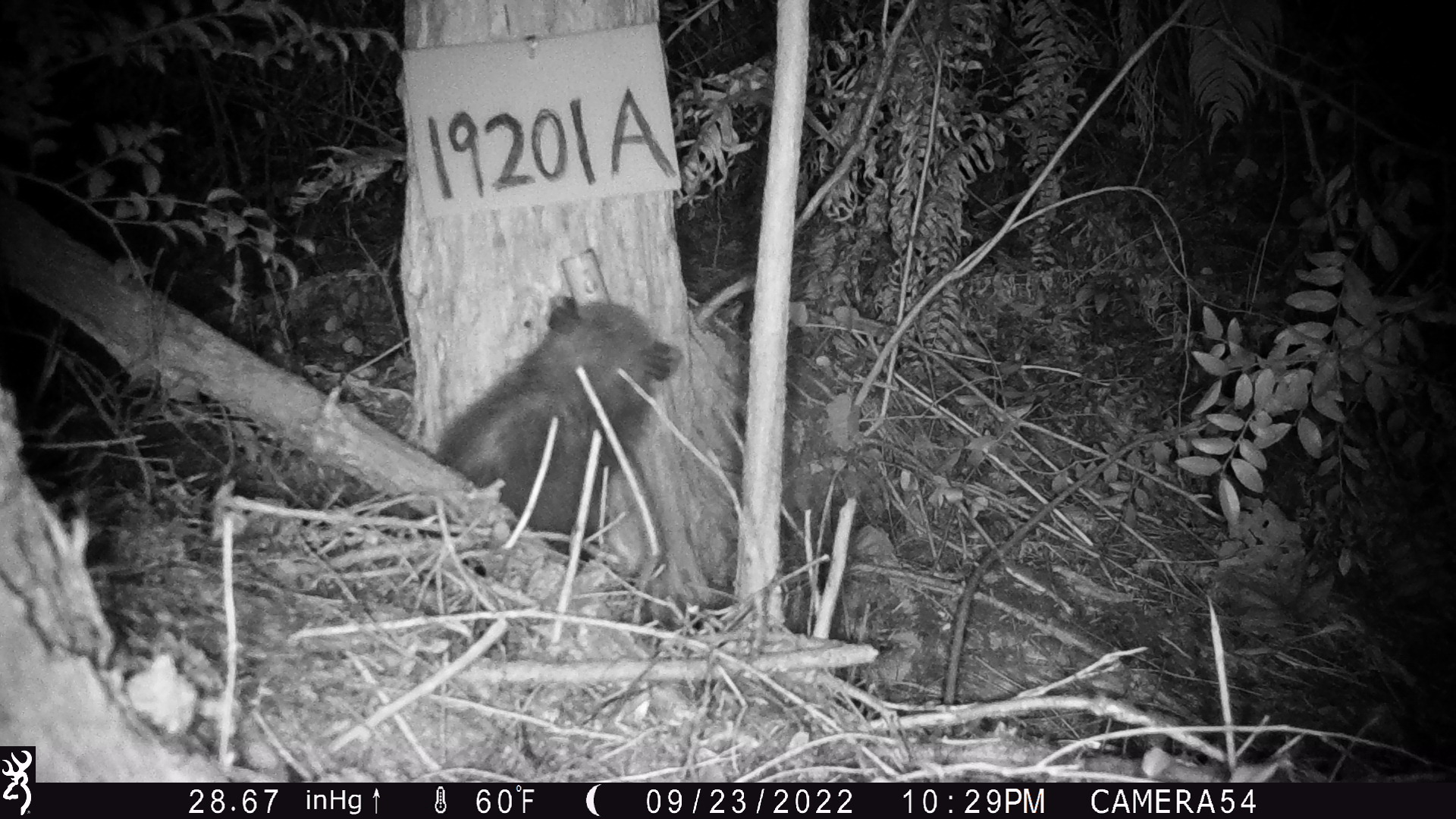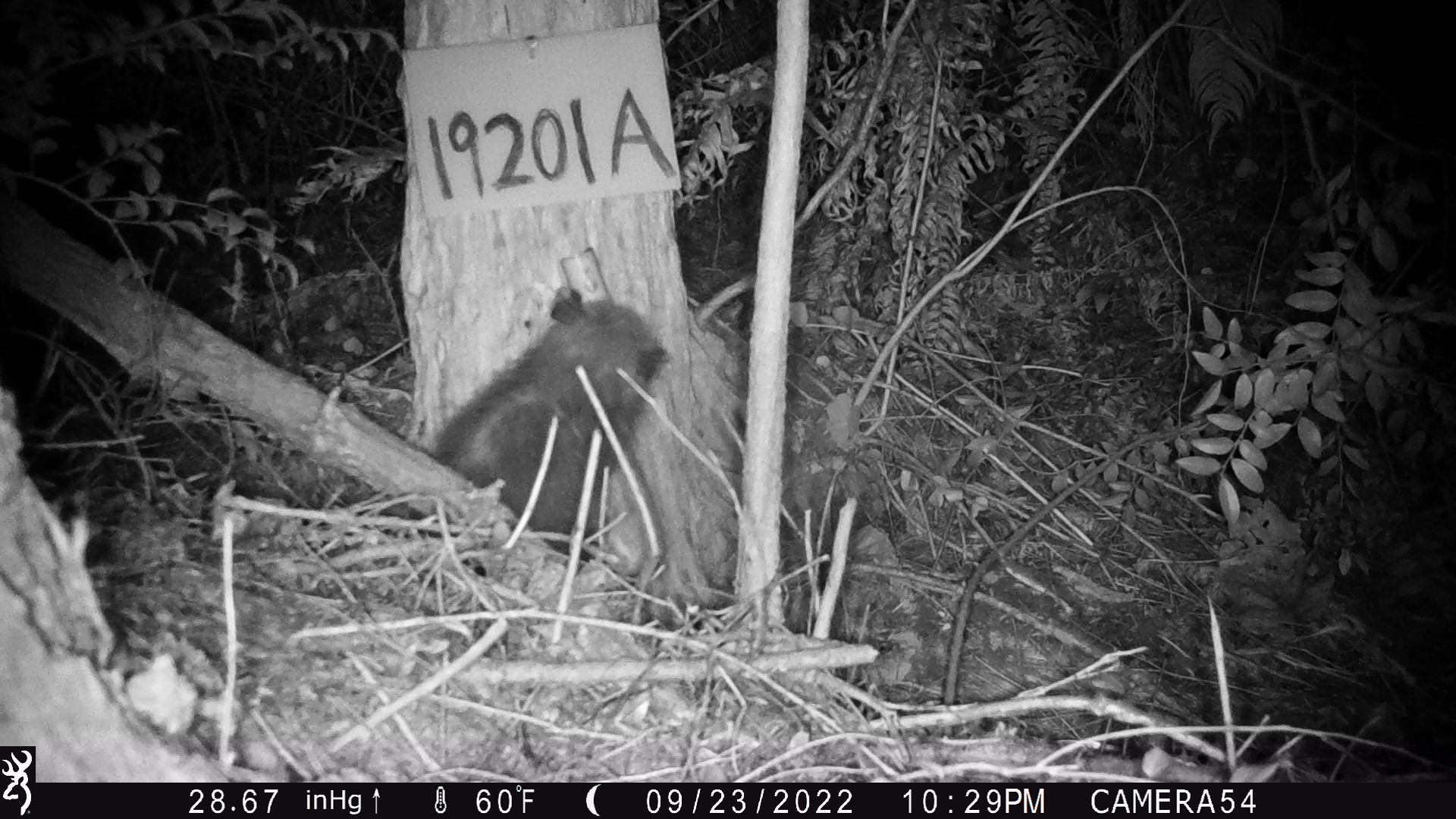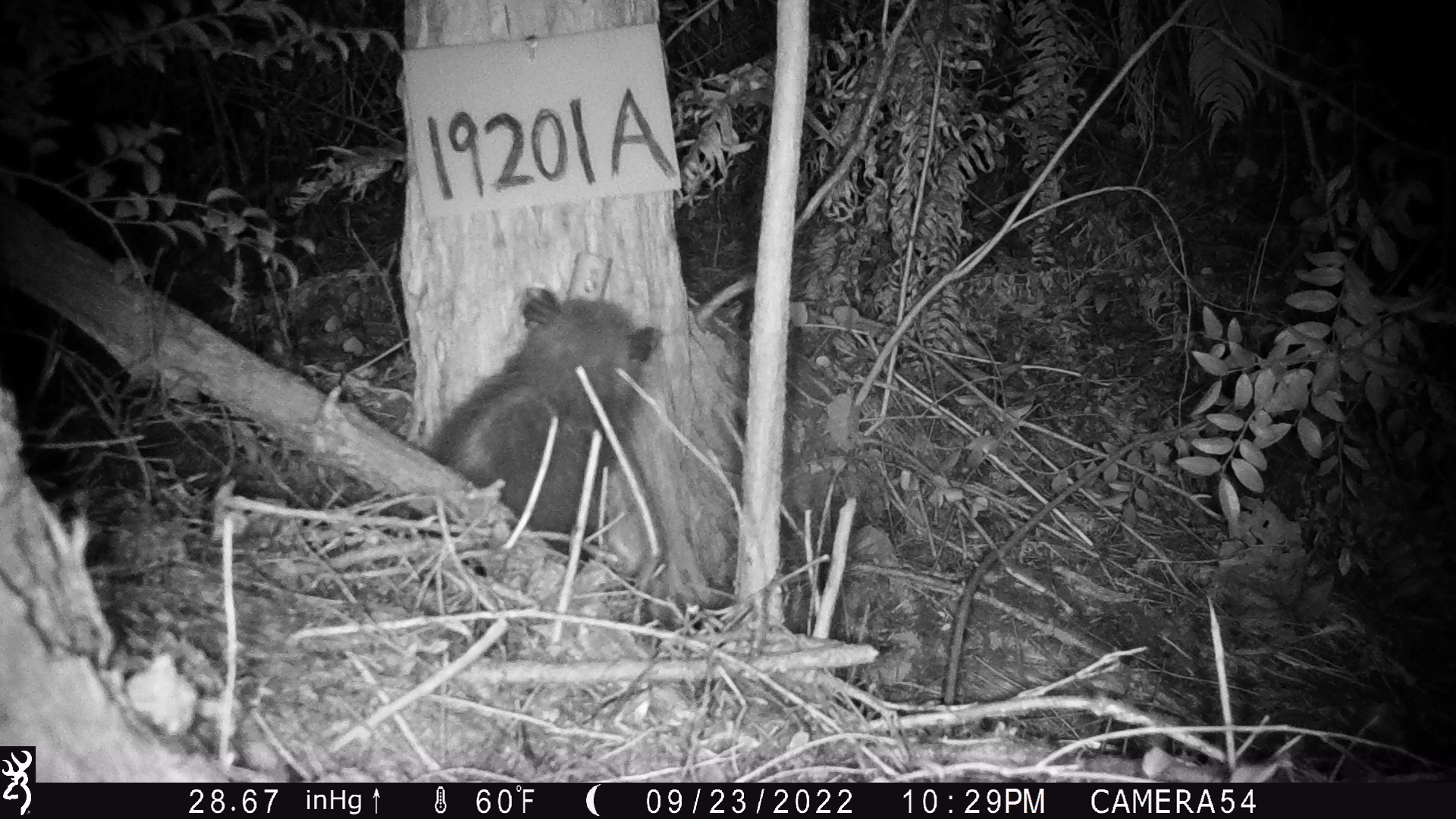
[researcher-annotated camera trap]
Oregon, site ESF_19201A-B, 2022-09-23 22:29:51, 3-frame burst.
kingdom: Animalia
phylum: Chordata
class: Mammalia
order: Didelphimorphia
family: Didelphidae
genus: Didelphis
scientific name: Didelphis virginiana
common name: virginia opossum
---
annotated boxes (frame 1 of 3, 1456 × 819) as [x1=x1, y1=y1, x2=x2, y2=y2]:
virginia opossum: [x1=414, y1=276, x2=702, y2=577]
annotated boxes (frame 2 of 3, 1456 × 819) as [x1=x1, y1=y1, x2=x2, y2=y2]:
virginia opossum: [x1=393, y1=247, x2=698, y2=565]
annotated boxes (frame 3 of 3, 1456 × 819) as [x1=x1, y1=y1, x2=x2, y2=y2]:
virginia opossum: [x1=409, y1=261, x2=687, y2=584]